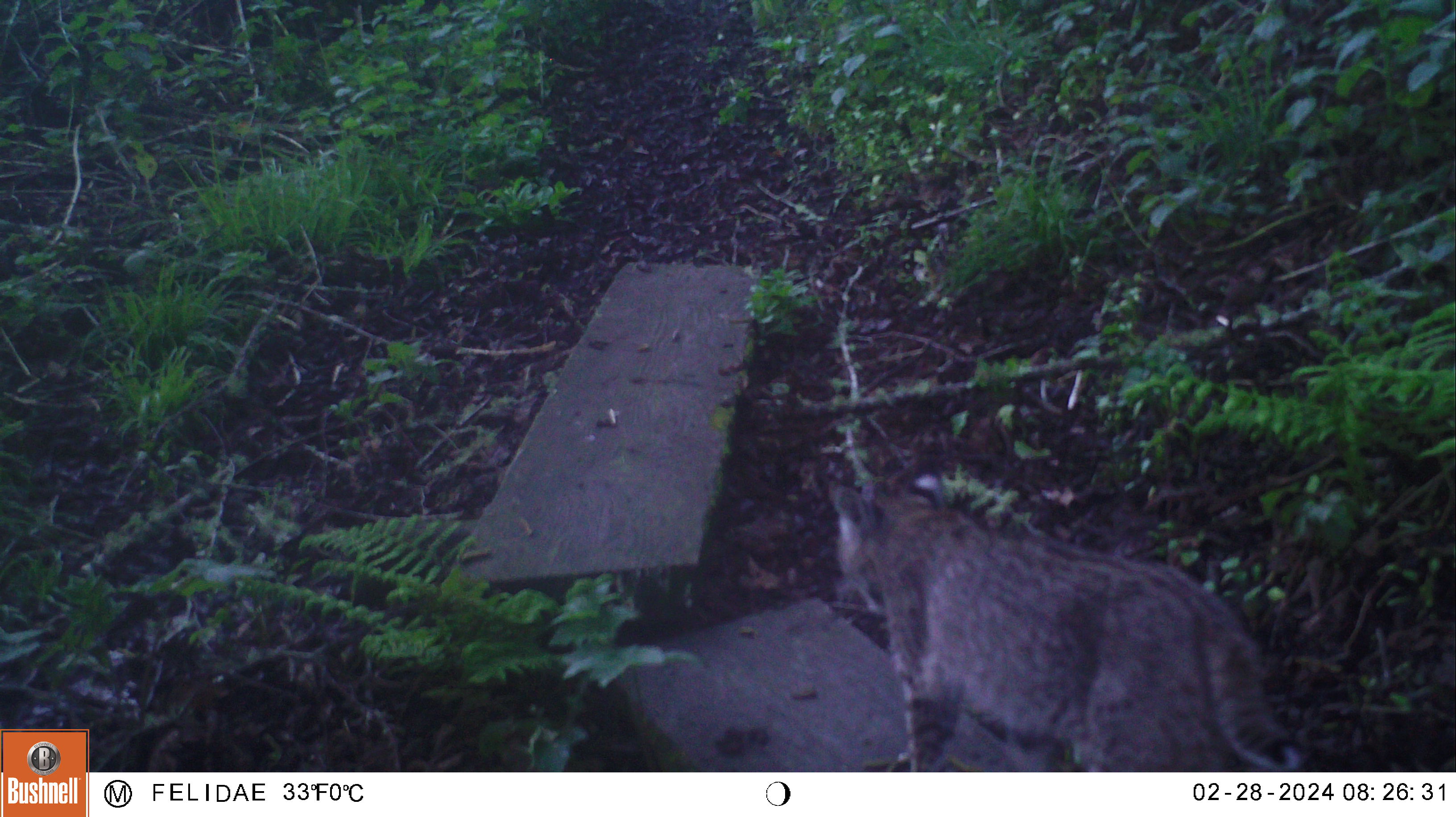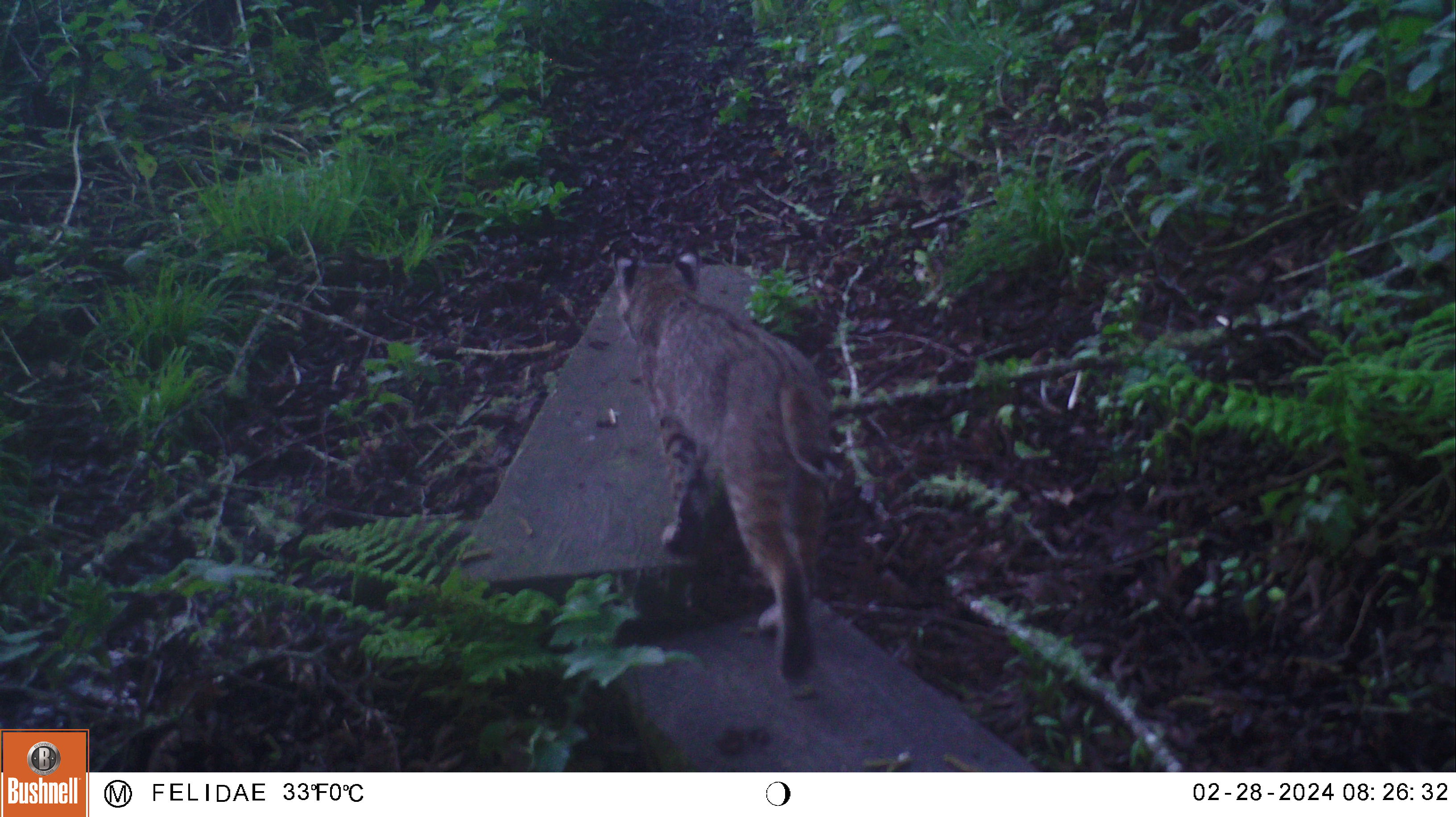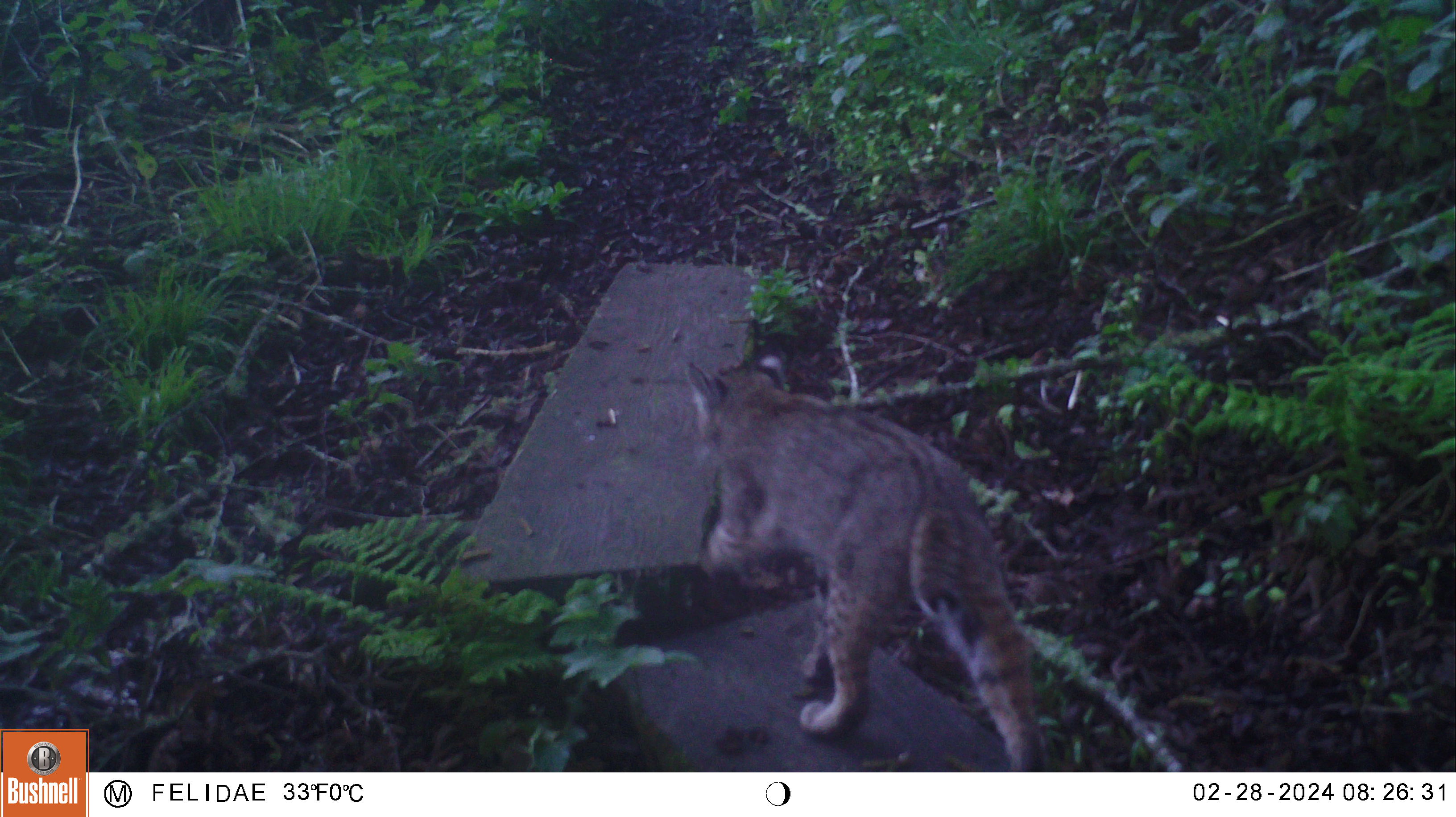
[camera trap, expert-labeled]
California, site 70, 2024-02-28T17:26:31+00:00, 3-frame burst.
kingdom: Animalia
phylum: Chordata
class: Mammalia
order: Carnivora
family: Felidae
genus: Lynx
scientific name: Lynx rufus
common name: bobcat